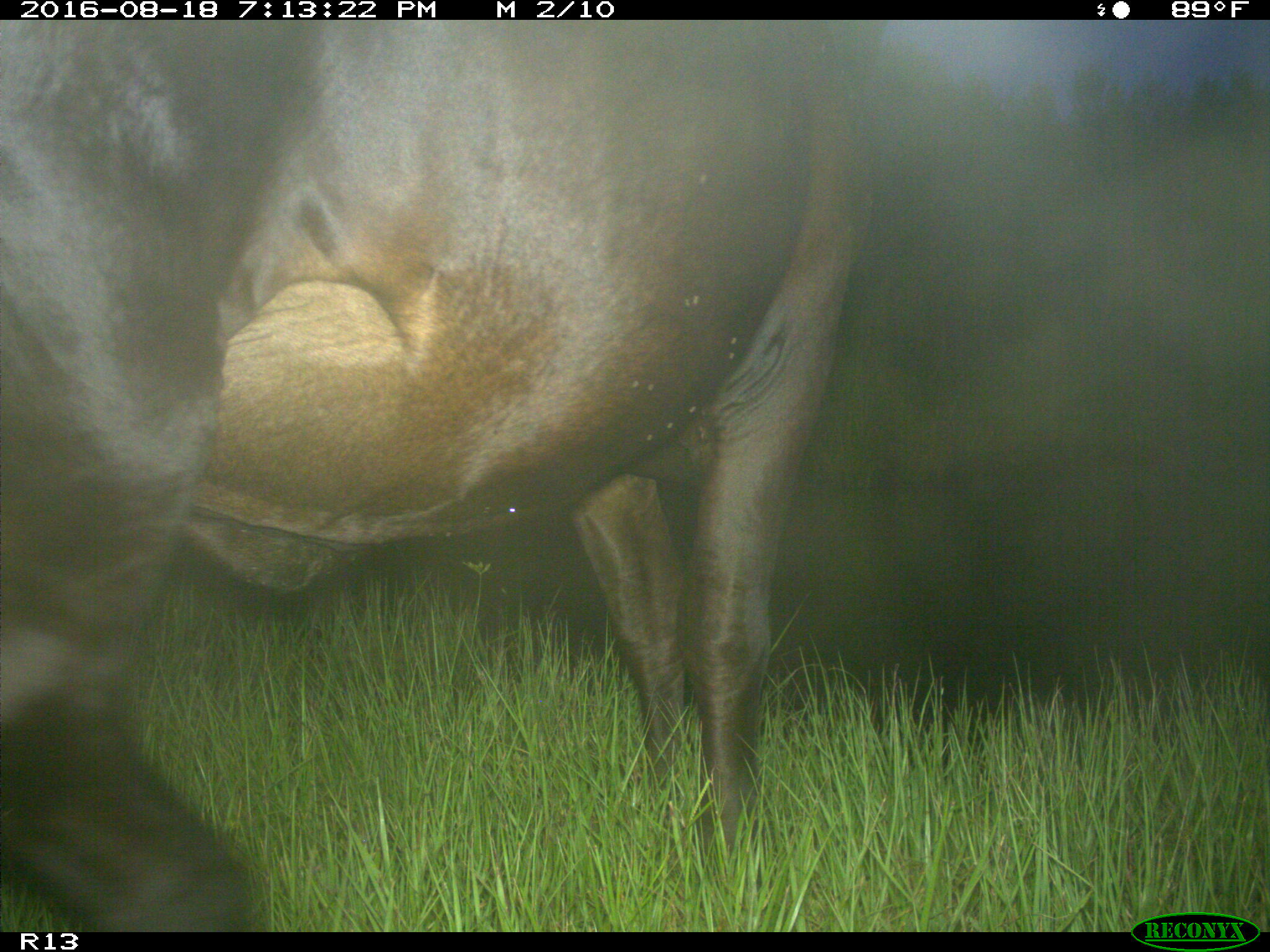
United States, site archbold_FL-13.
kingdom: Animalia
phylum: Chordata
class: Mammalia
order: Artiodactyla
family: Bovidae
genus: Bos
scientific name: Bos taurus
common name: domestic cow